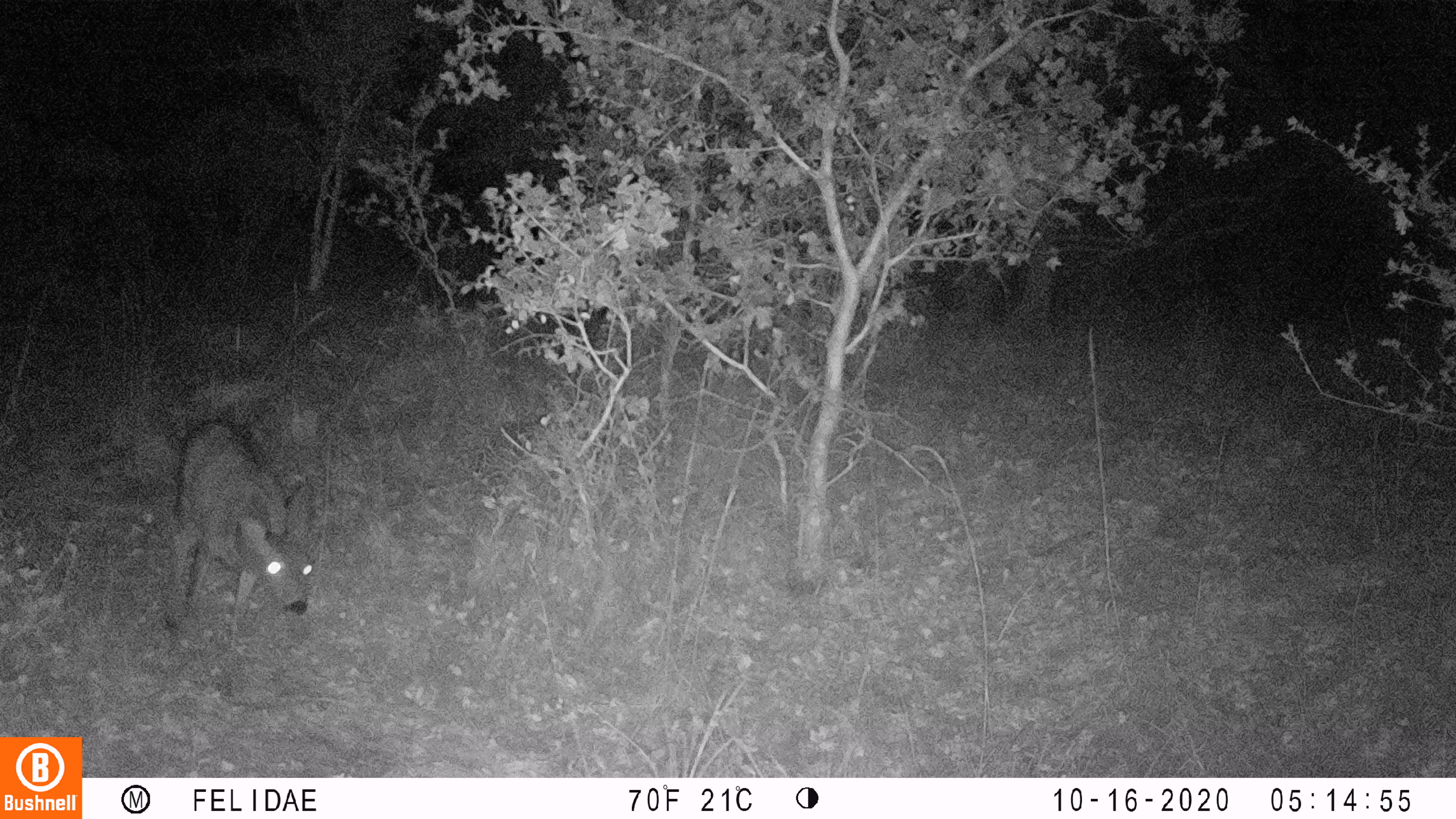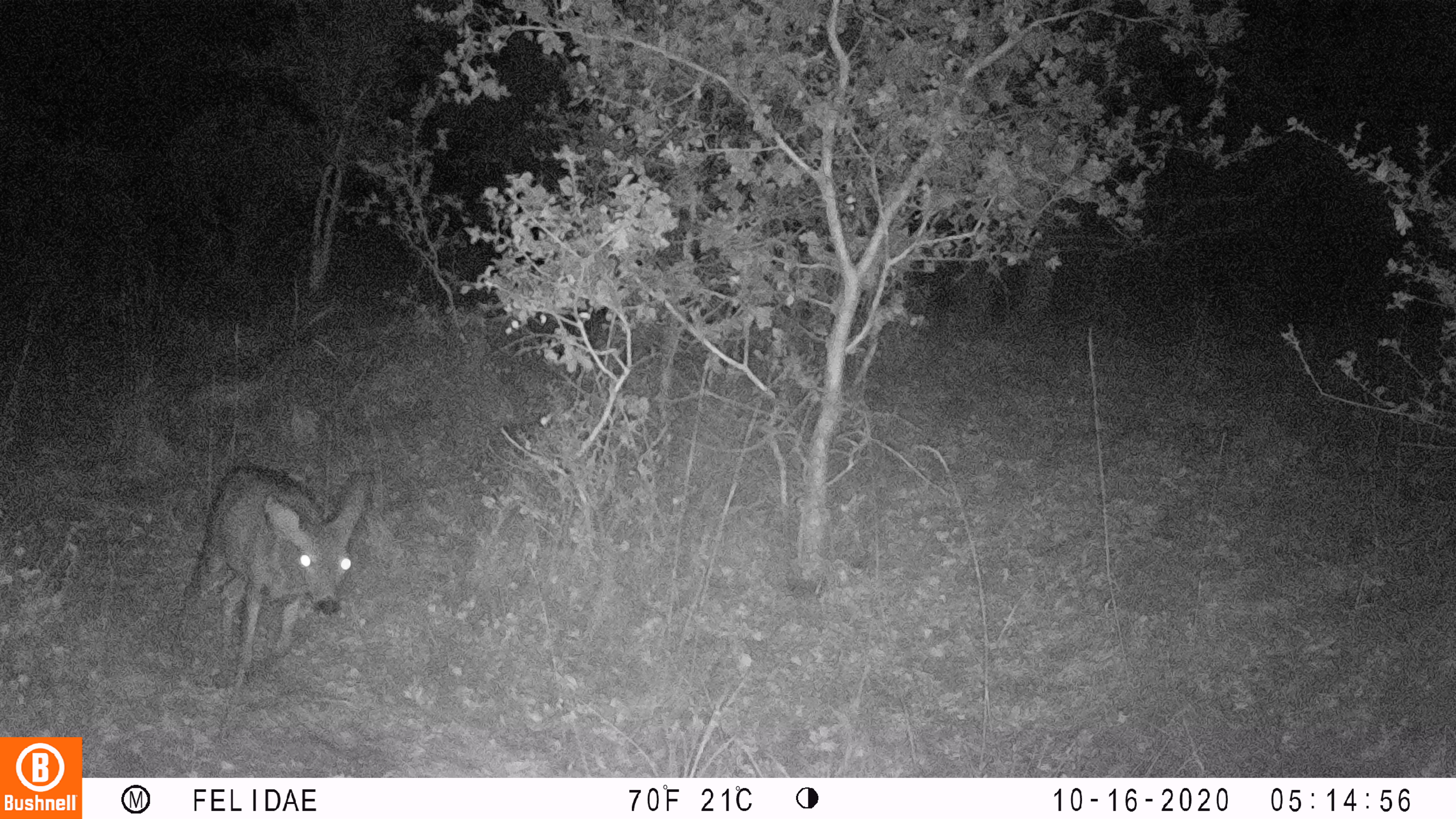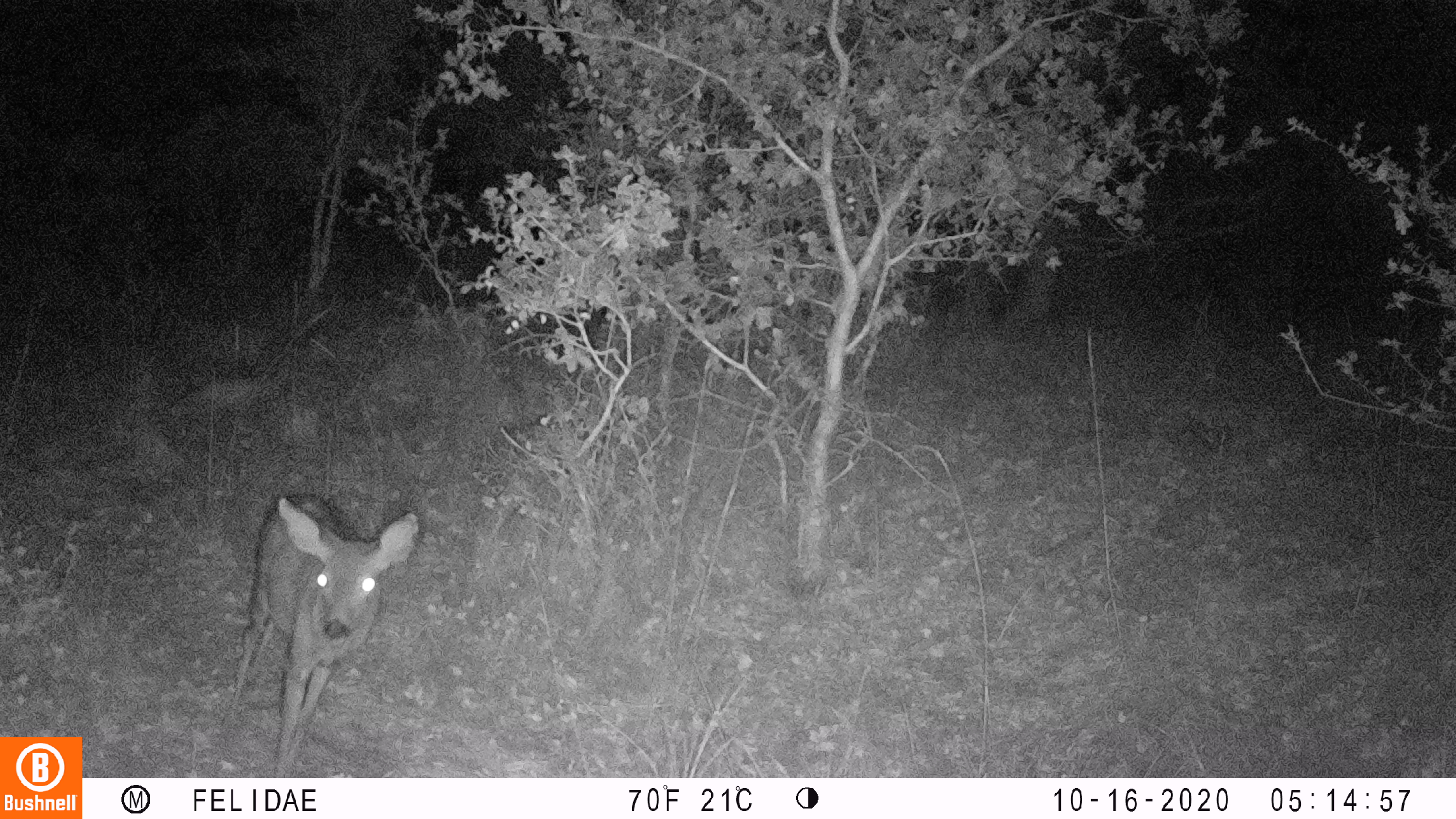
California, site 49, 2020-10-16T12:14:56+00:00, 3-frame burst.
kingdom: Animalia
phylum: Chordata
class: Mammalia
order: Artiodactyla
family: Cervidae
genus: Odocoileus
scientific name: Odocoileus hemionus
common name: mule deer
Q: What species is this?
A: Mule deer (Odocoileus hemionus).